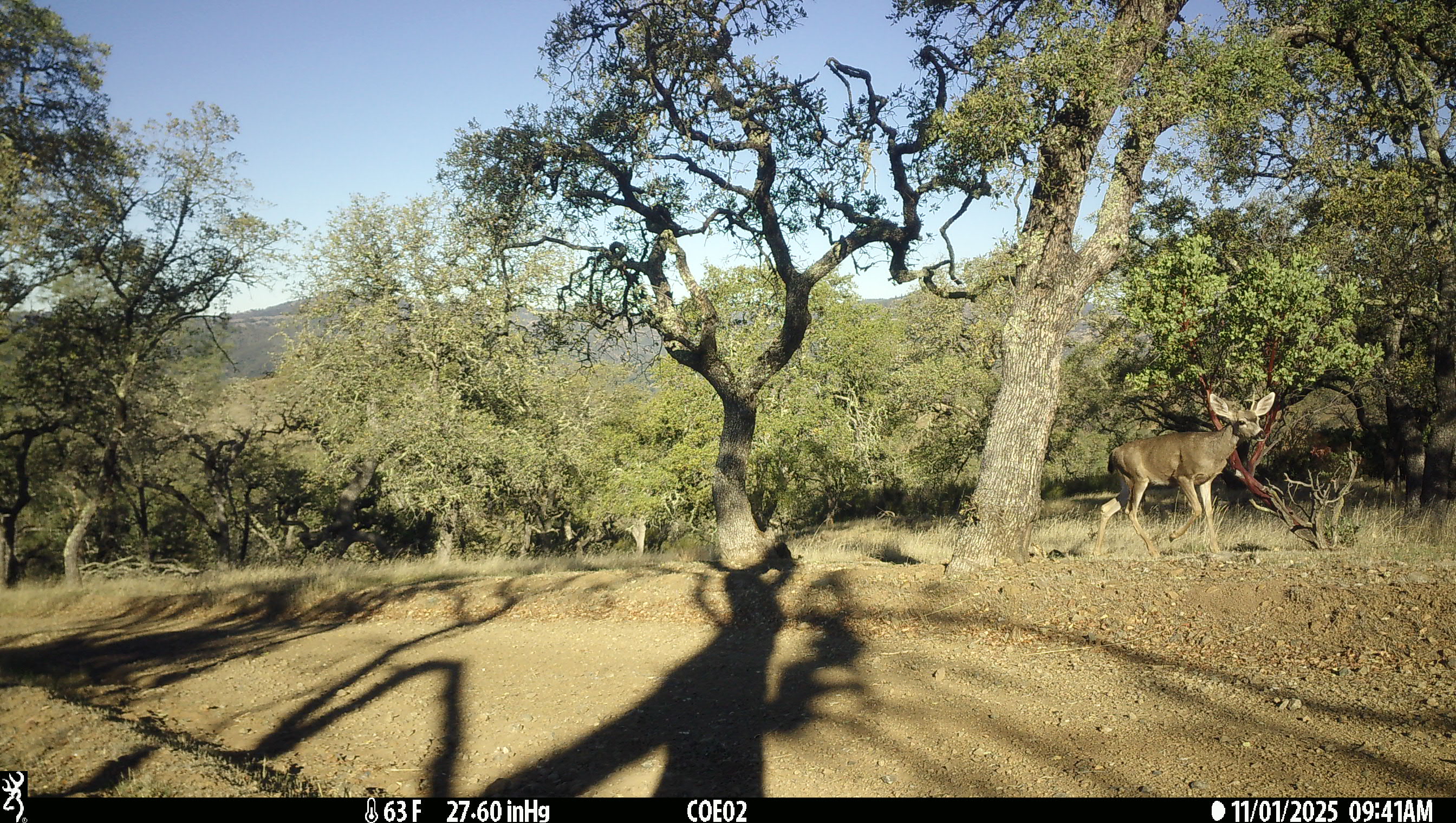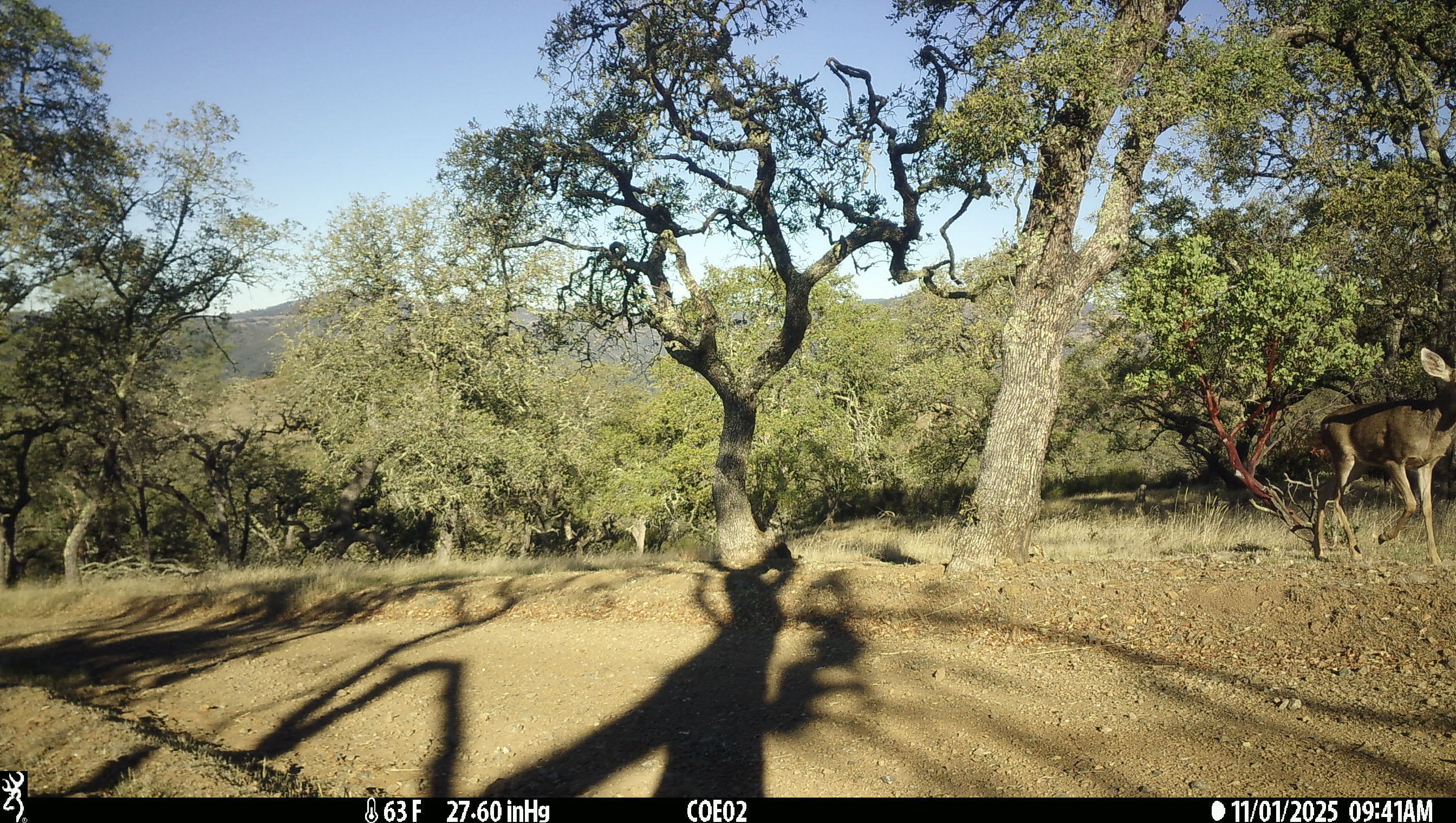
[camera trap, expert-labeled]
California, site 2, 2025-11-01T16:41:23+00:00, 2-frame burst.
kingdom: Animalia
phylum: Chordata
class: Mammalia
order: Artiodactyla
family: Cervidae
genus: Odocoileus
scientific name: Odocoileus hemionus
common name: mule deer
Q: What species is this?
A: Mule deer (Odocoileus hemionus).